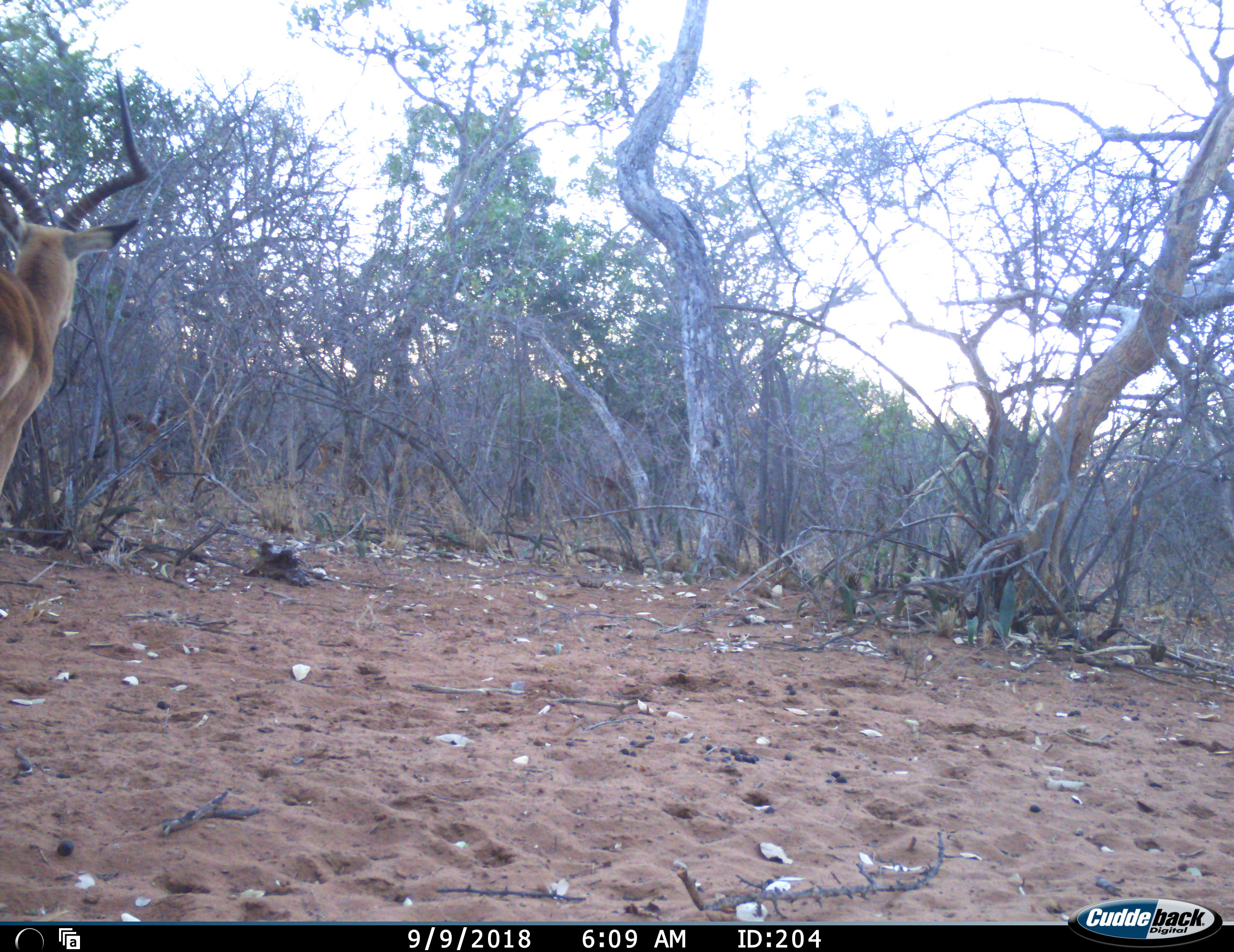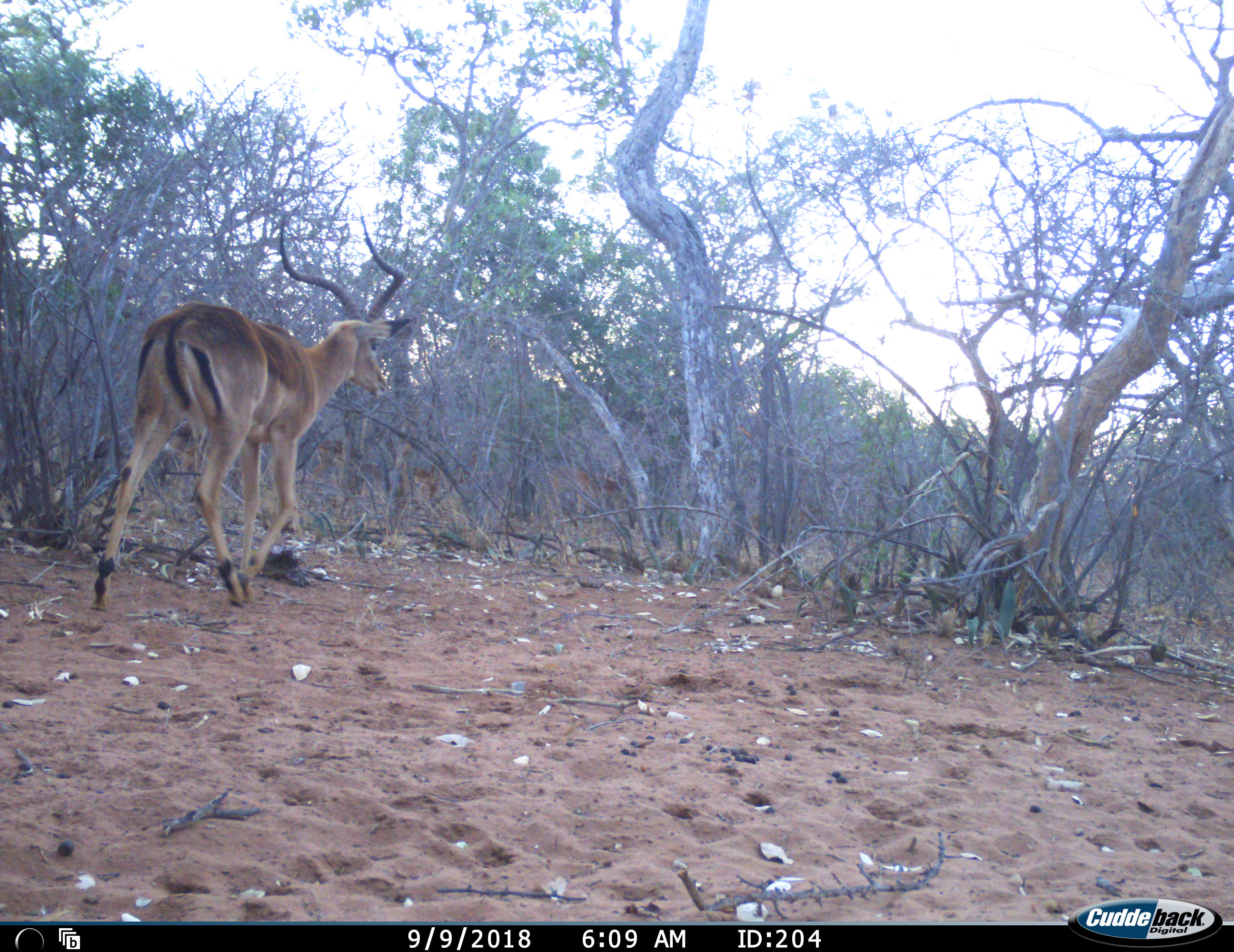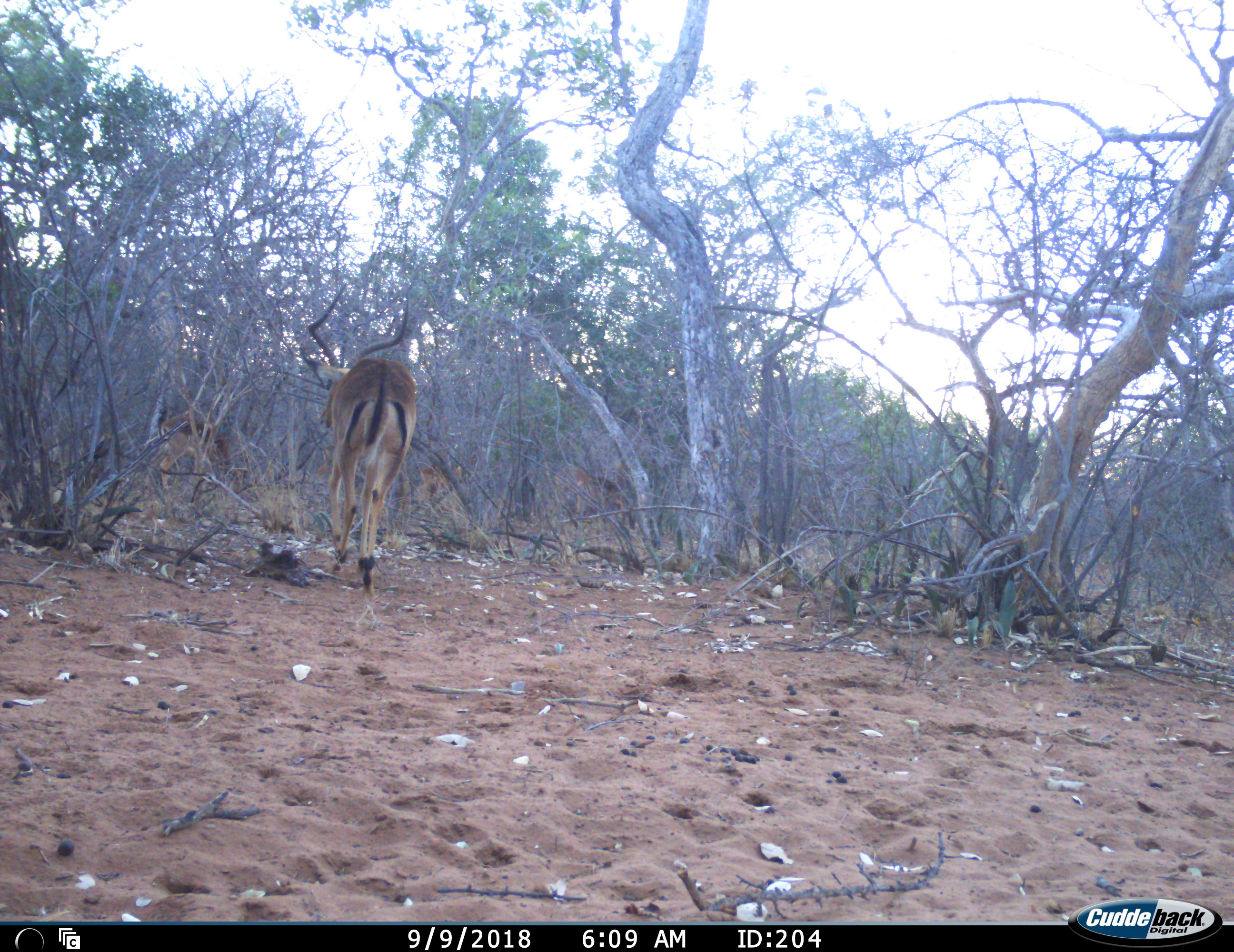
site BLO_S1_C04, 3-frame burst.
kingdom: Animalia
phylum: Chordata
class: Mammalia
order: Artiodactyla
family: Bovidae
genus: Aepyceros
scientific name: Aepyceros melampus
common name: impala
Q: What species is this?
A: Impala (Aepyceros melampus).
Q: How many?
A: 1.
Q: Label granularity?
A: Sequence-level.